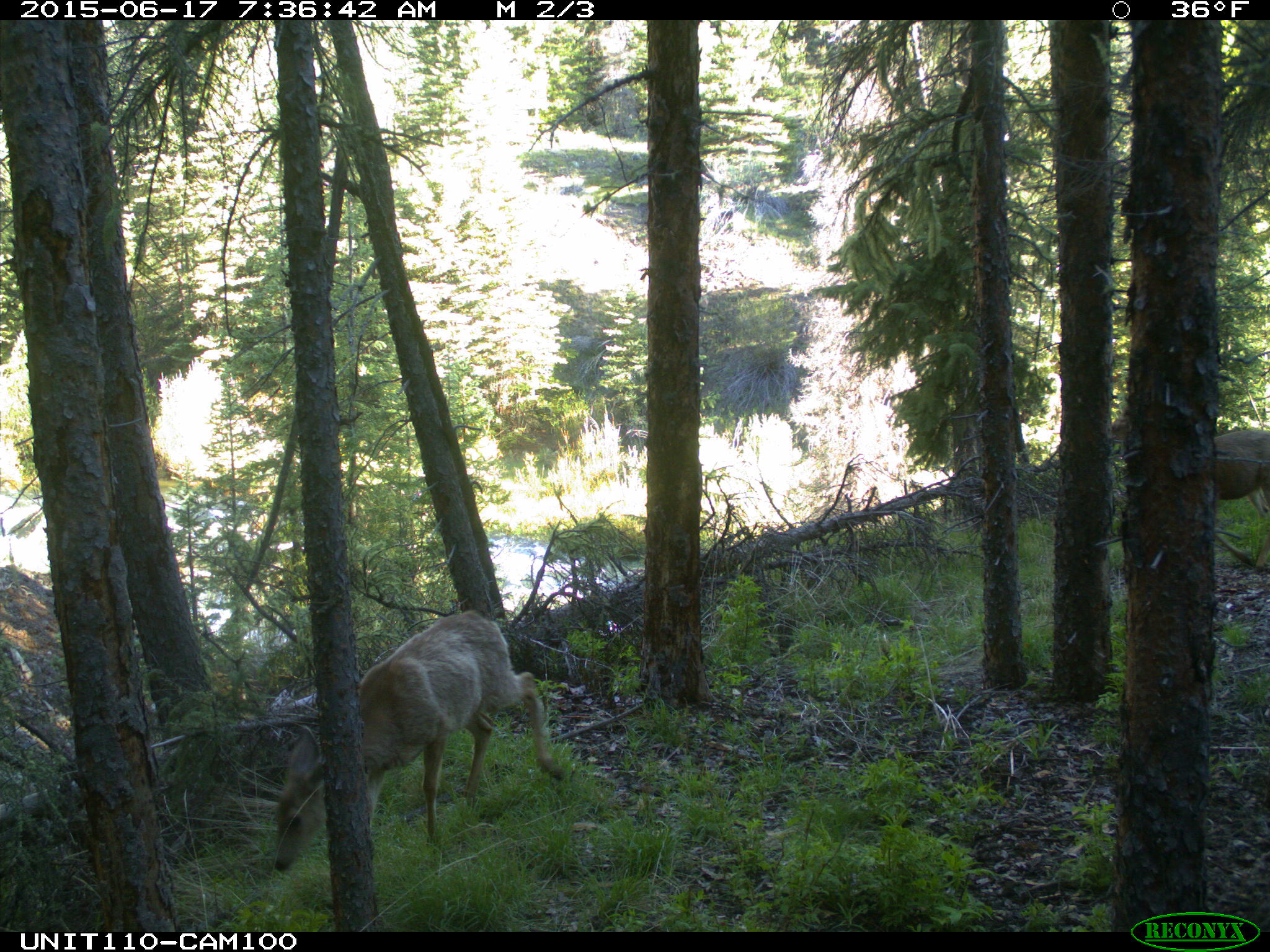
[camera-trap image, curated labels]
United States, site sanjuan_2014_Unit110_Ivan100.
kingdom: Animalia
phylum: Chordata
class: Mammalia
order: Artiodactyla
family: Cervidae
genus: Odocoileus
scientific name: Odocoileus hemionus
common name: mule deer